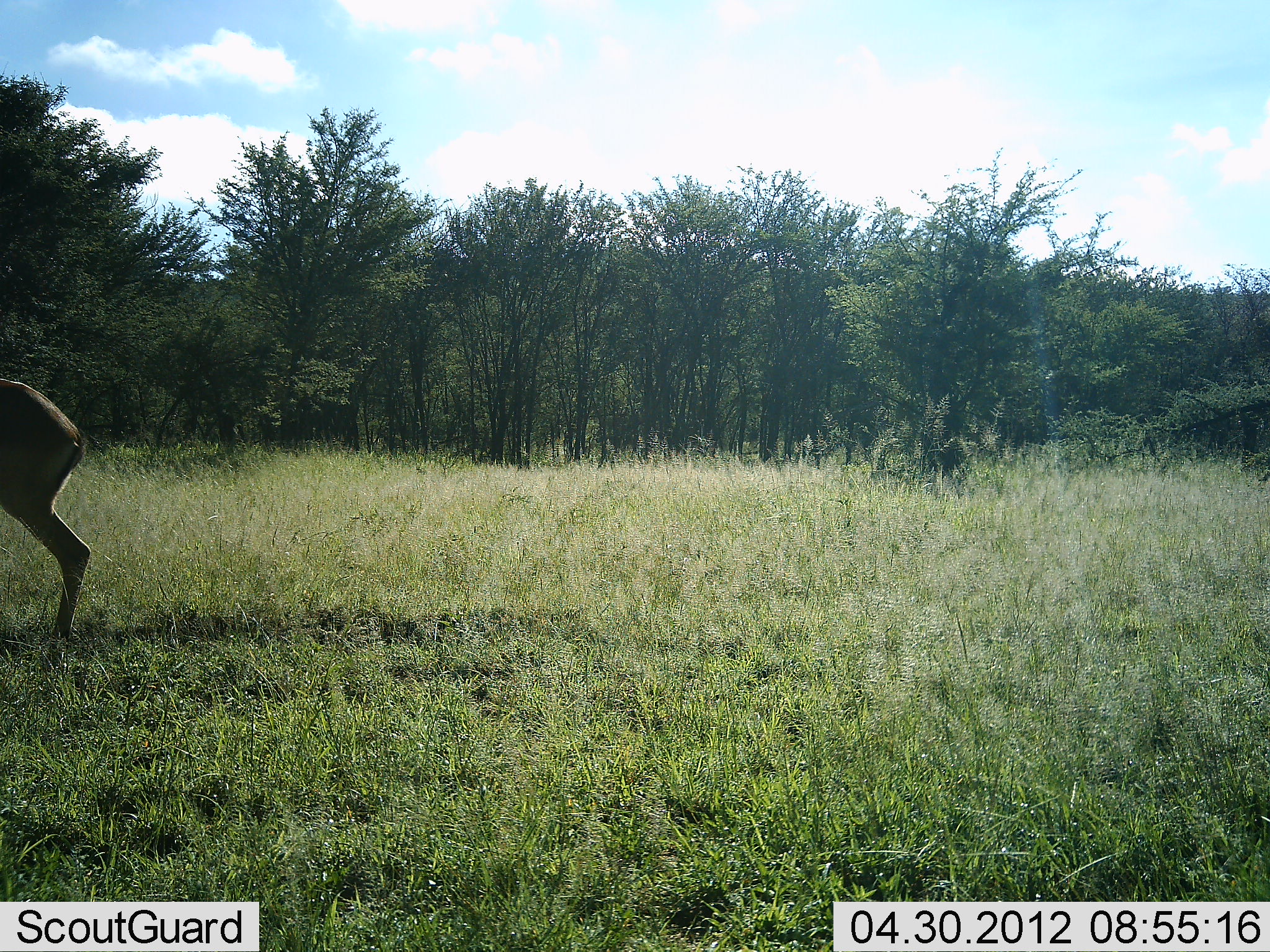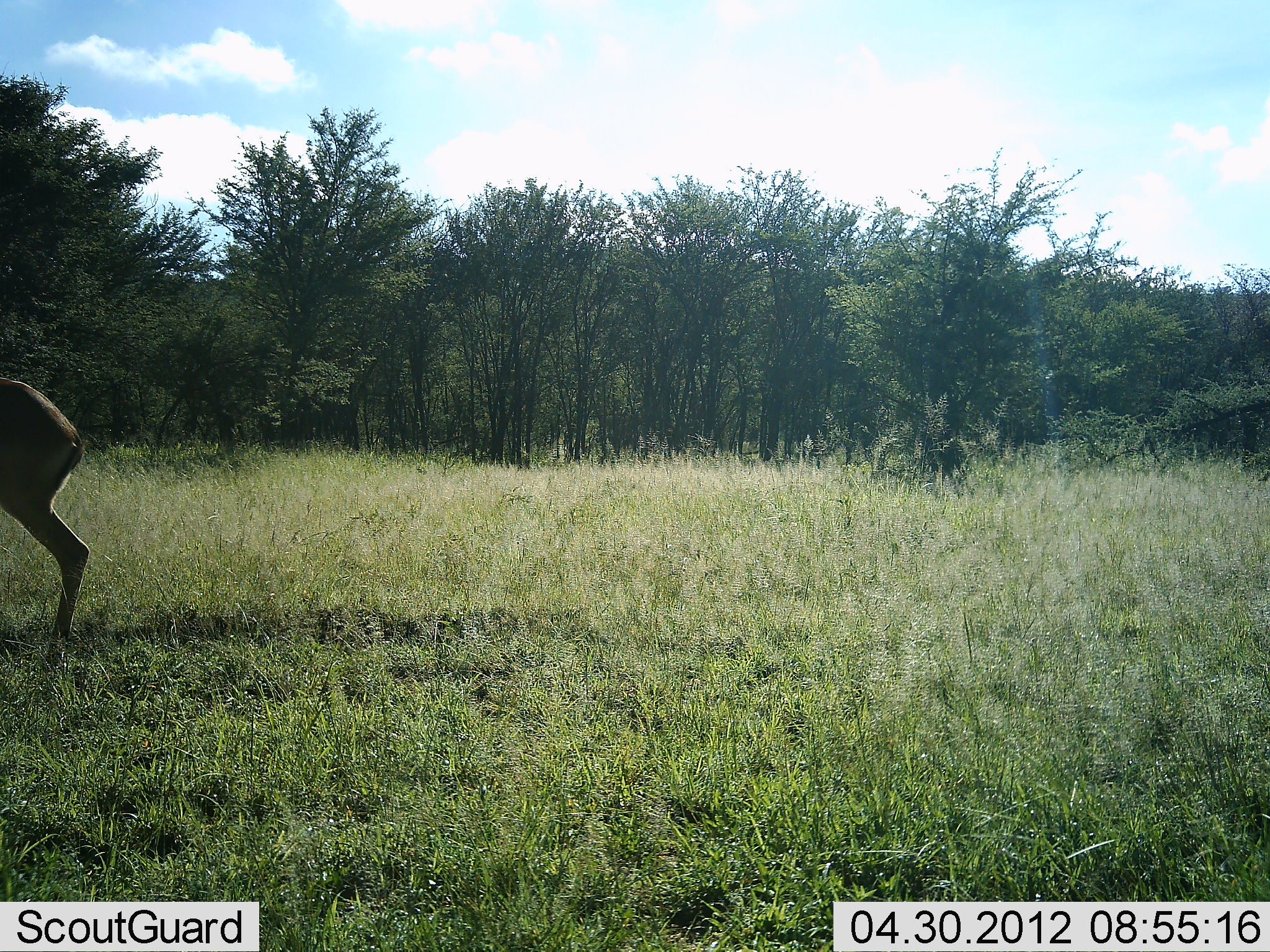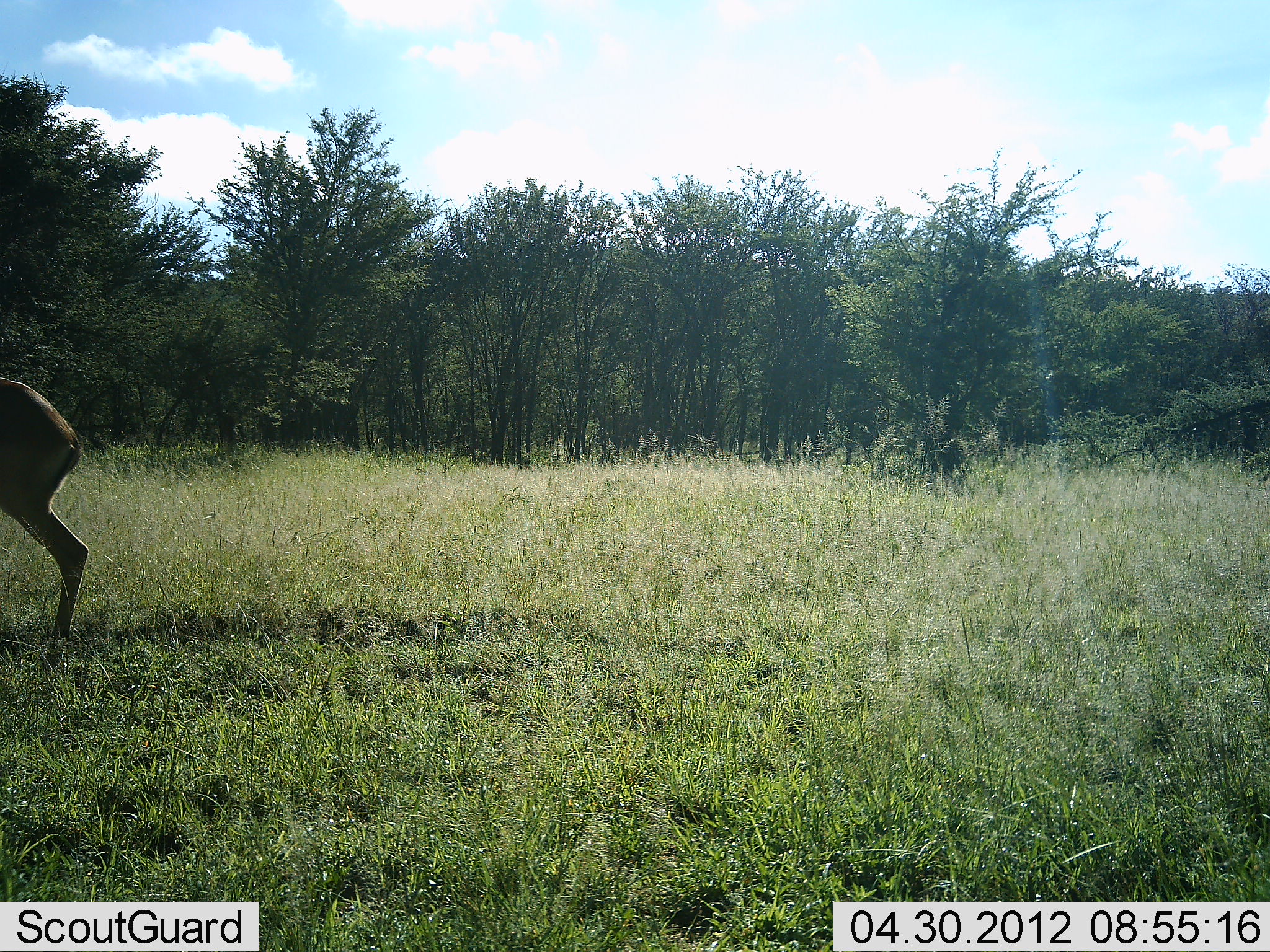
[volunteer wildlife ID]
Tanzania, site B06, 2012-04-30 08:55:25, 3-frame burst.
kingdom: Animalia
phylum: Chordata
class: Mammalia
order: Artiodactyla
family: Bovidae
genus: Nanger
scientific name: Nanger granti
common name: grant's gazelle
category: gazellegrants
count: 1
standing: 92%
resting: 0%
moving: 8%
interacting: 0%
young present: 0%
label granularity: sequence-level